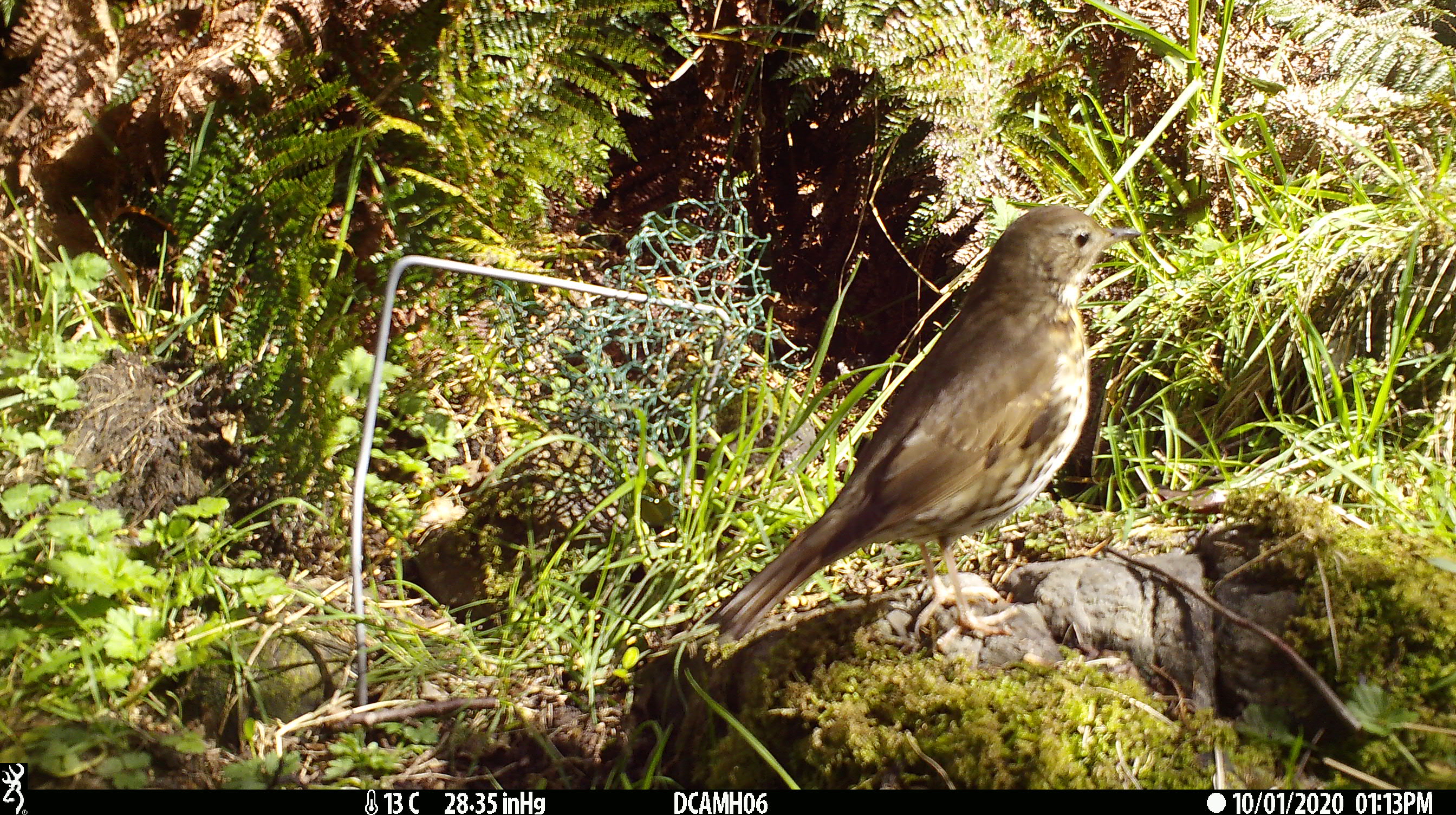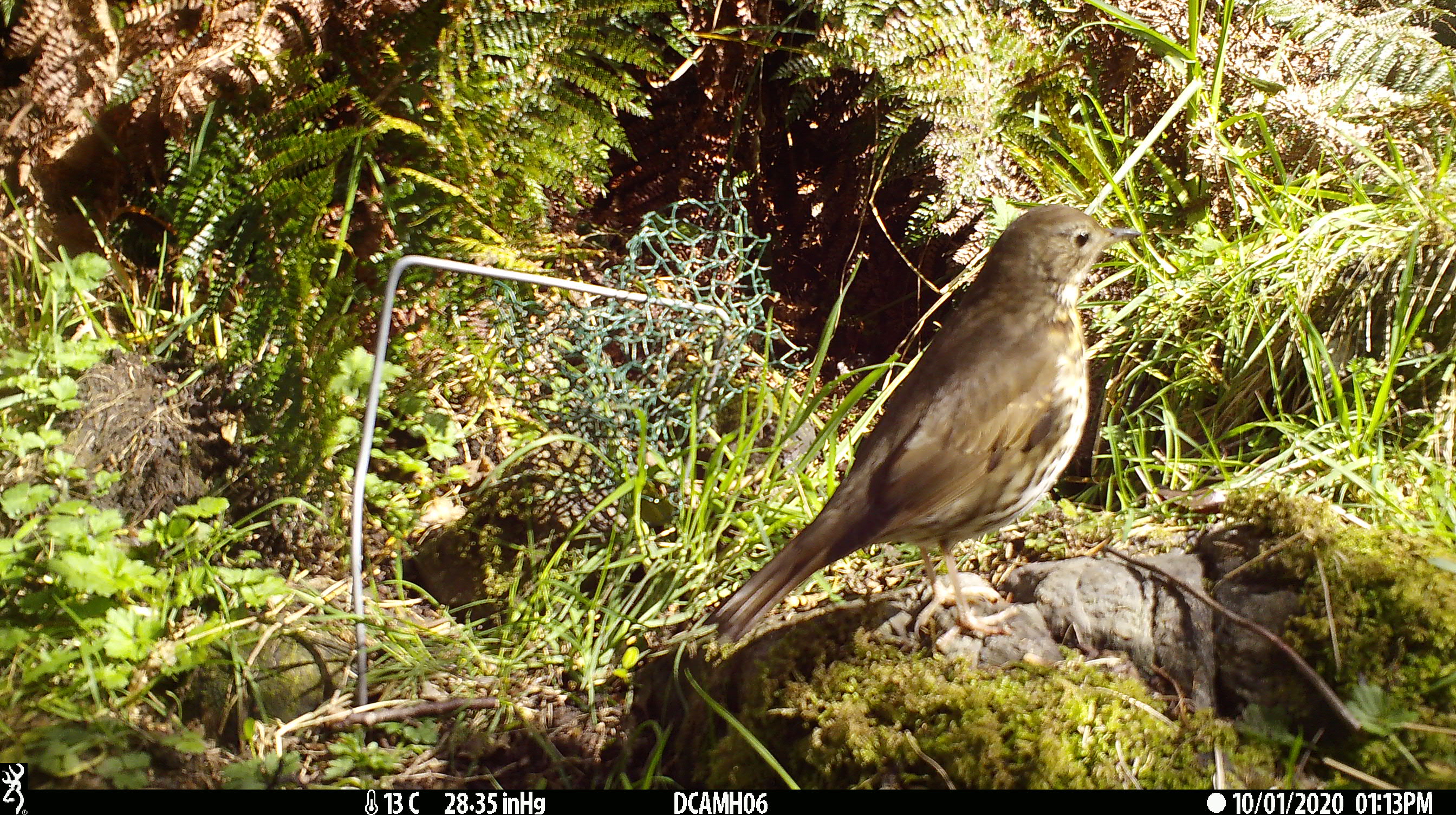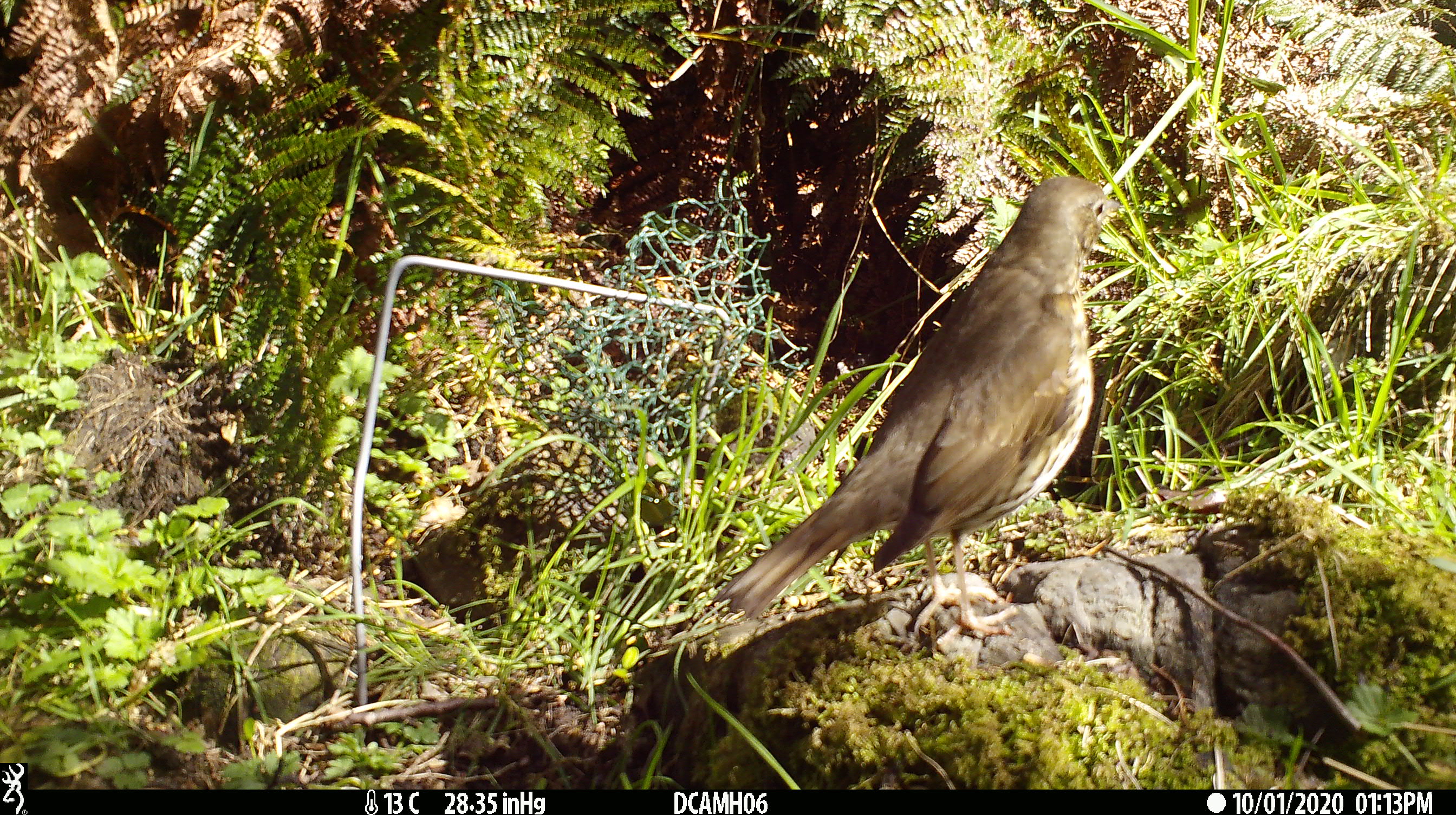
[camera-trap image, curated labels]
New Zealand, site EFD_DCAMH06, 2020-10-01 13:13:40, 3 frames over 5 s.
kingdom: Animalia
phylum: Chordata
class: Aves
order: Passeriformes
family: Turdidae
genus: Turdus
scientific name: Turdus philomelos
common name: song thrush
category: thrush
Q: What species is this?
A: Thrush (song thrush) (Turdus philomelos).